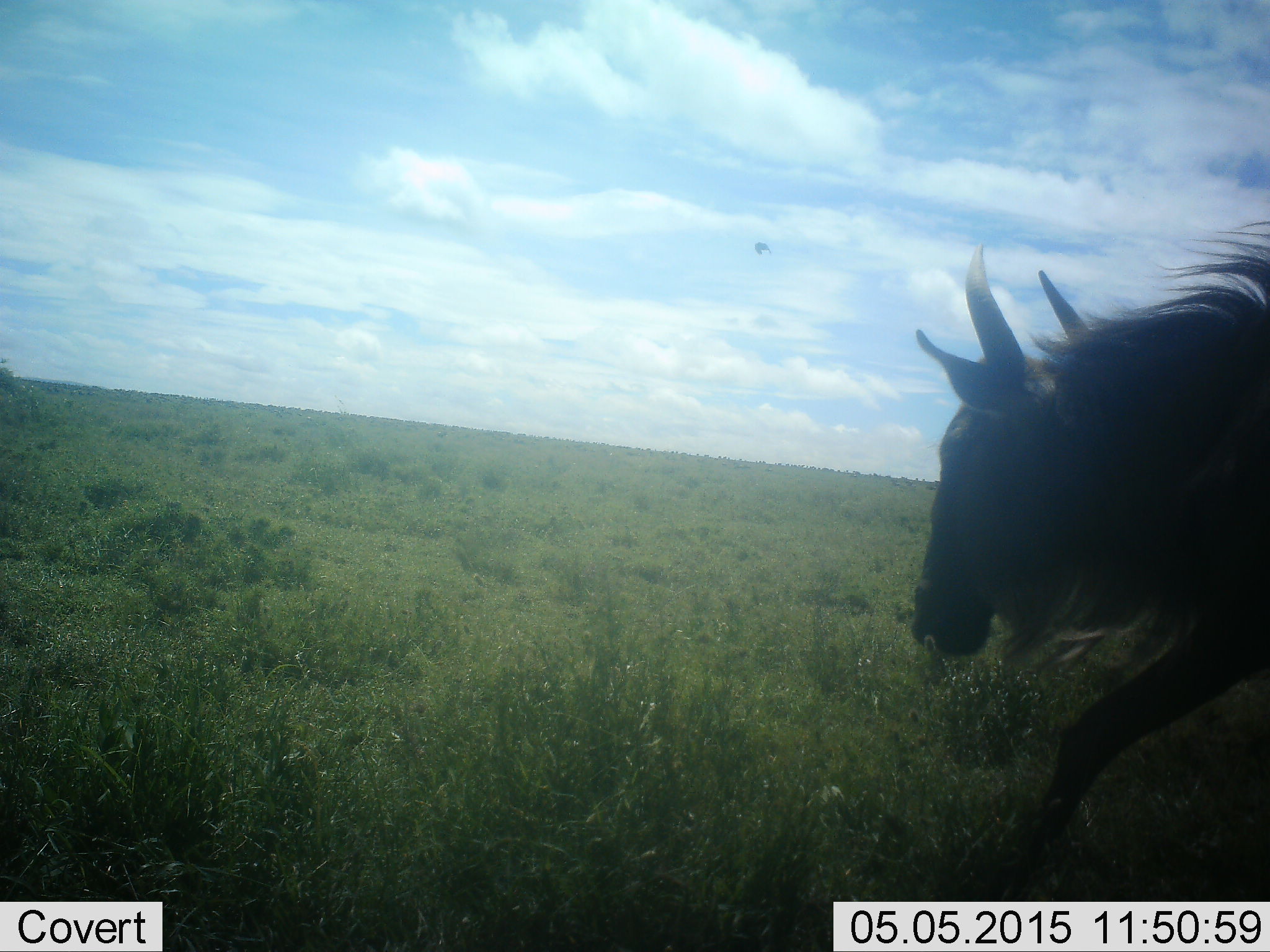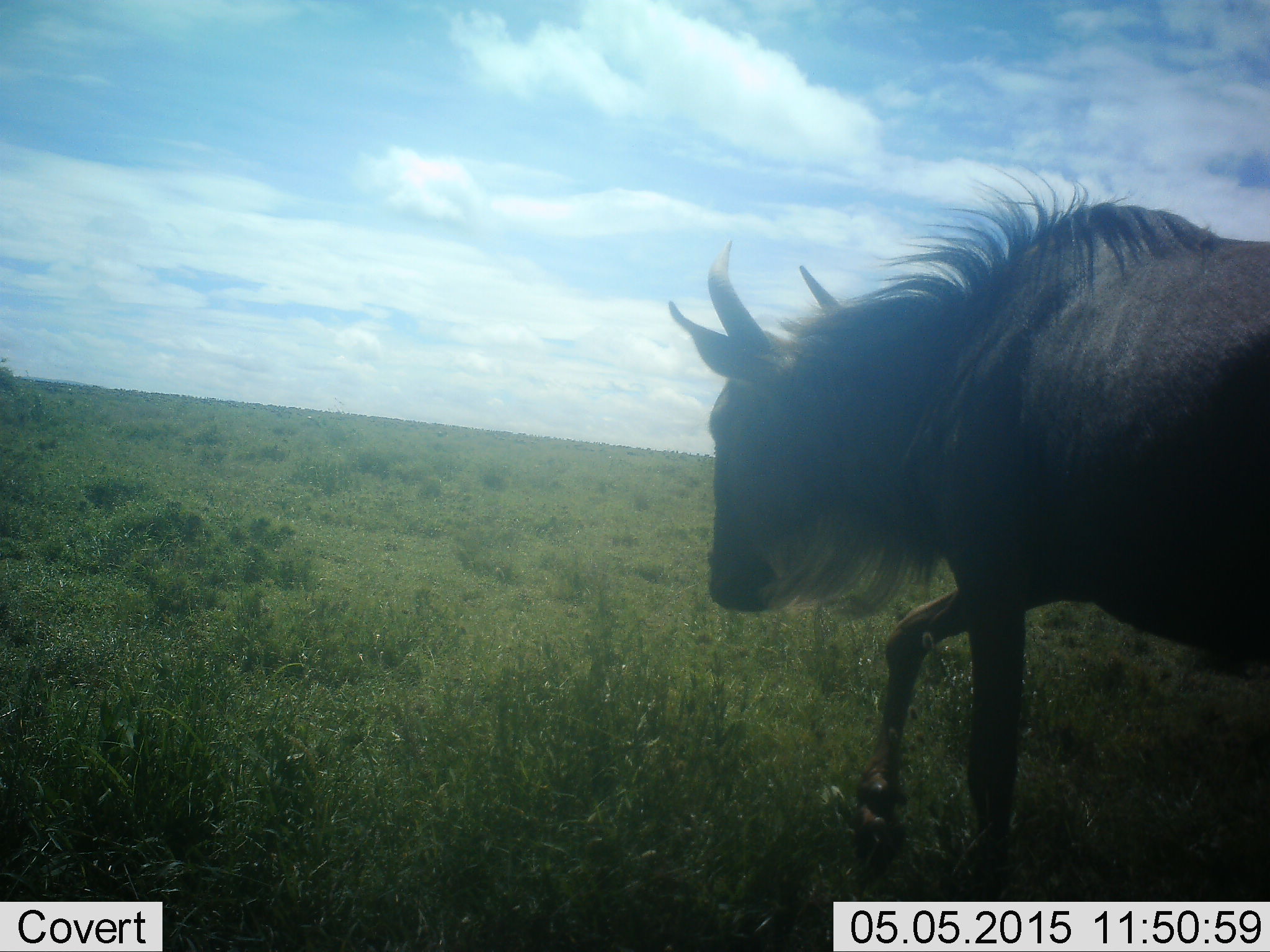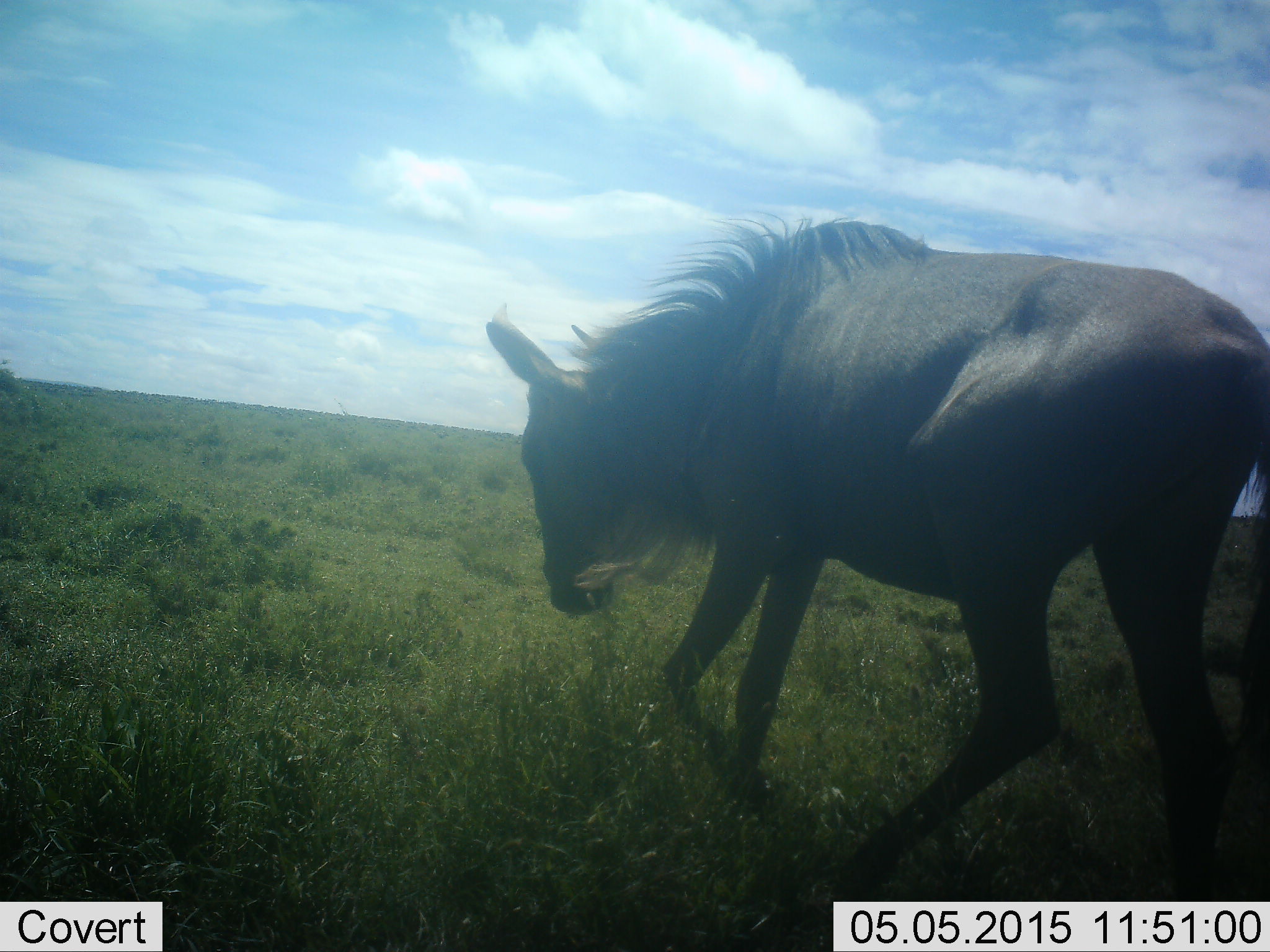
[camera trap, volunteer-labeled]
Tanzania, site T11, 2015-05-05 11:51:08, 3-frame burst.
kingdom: Animalia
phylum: Chordata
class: Mammalia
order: Artiodactyla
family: Bovidae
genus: Connochaetes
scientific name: Connochaetes taurinus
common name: blue wildebeest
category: wildebeest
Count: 1.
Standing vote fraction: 0%.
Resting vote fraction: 0%.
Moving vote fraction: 100%.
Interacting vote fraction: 0%.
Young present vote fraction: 0%.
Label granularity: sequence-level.